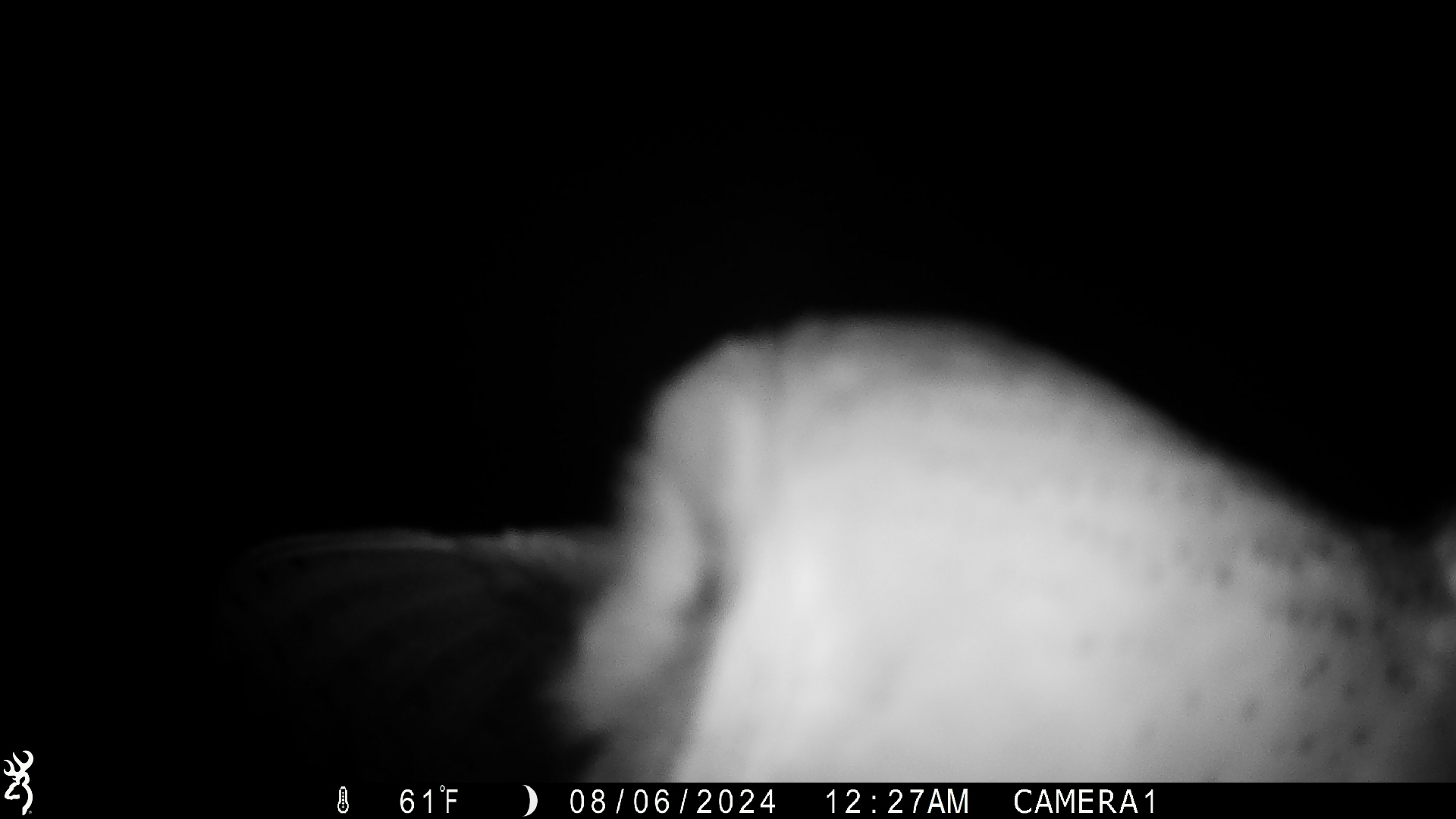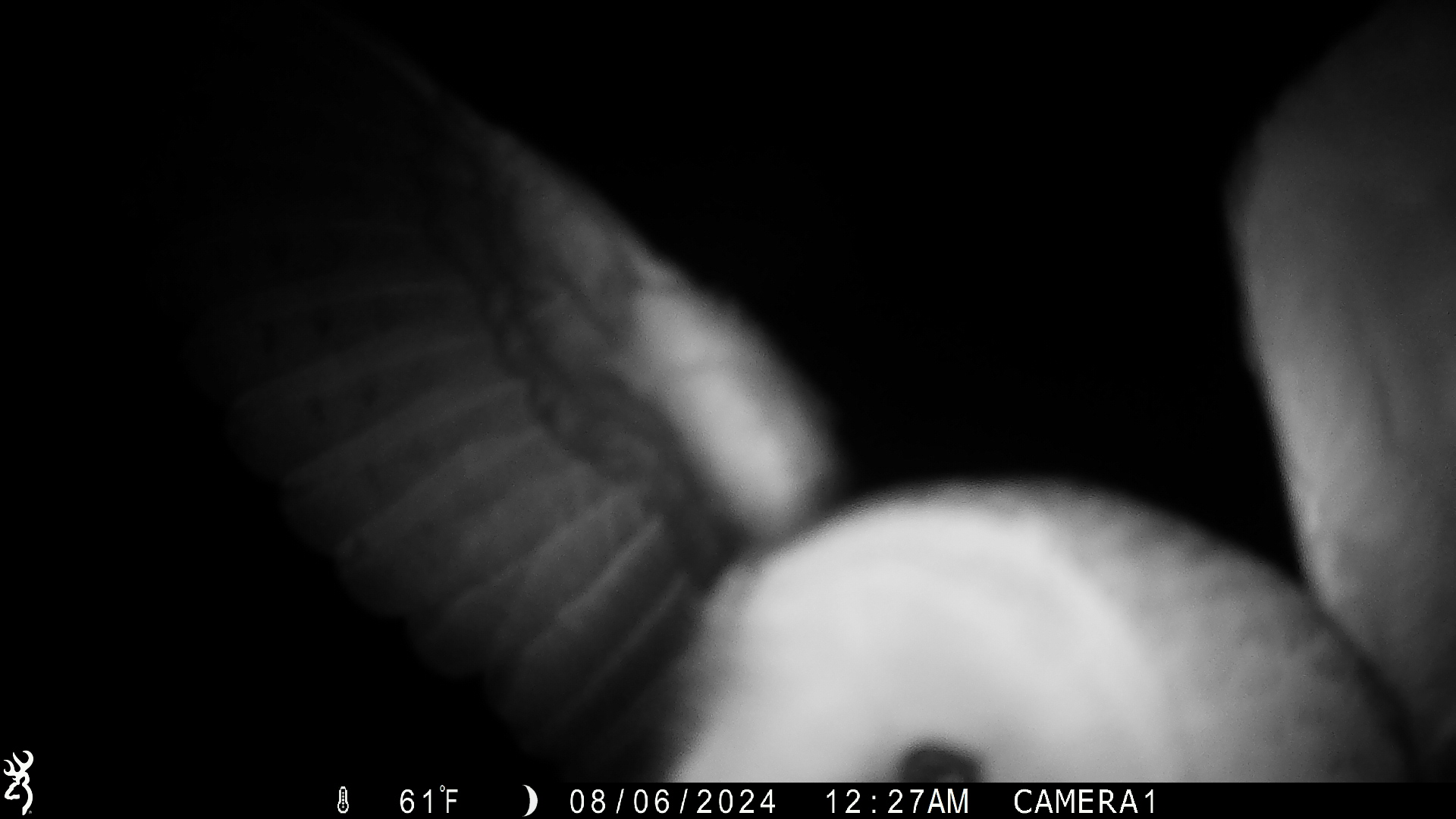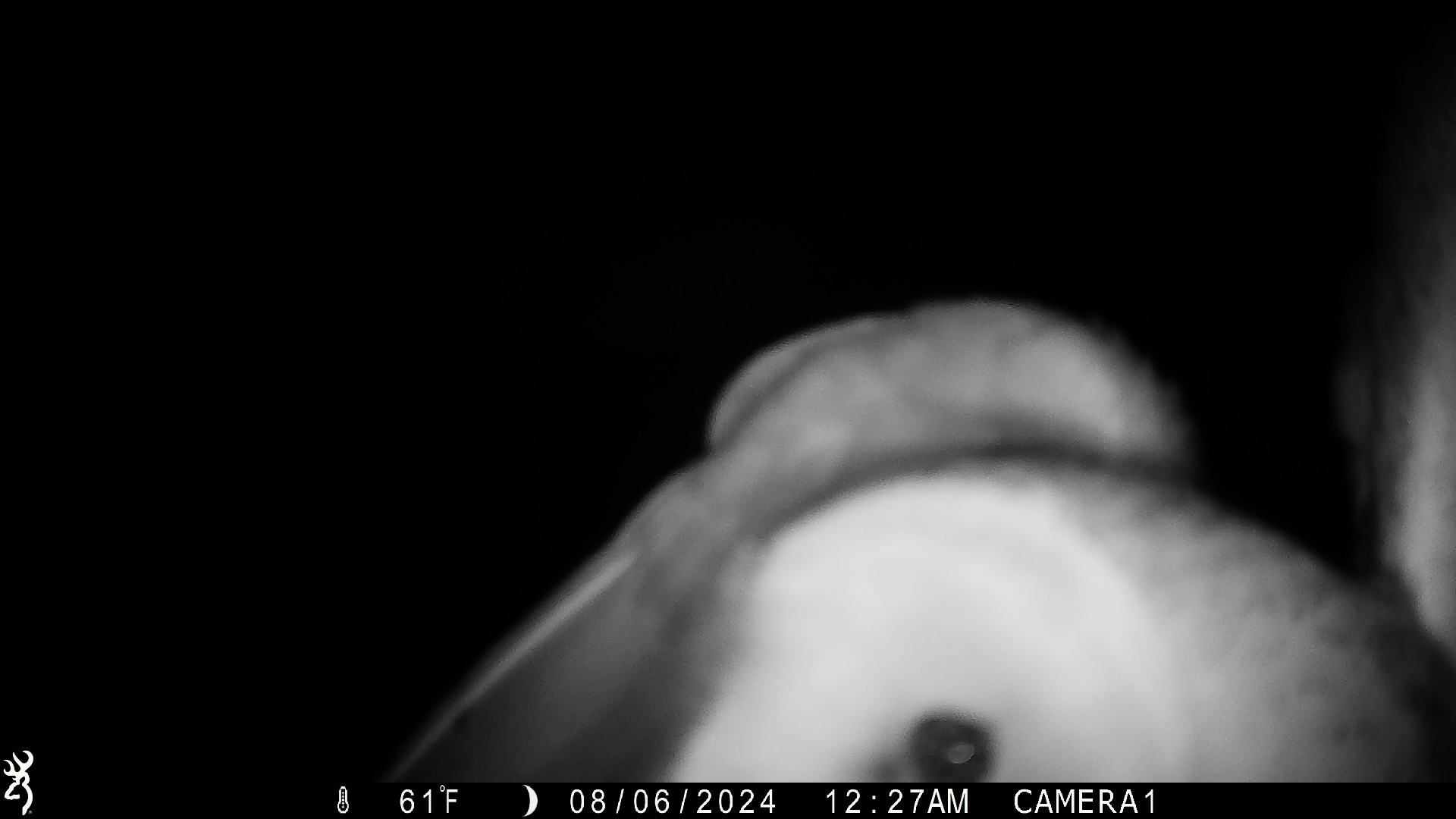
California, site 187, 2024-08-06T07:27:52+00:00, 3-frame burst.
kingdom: Animalia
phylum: Chordata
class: Aves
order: Strigiformes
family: Tytonidae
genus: Tyto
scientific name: Tyto alba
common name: barn owl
Barn owl (Tyto alba).